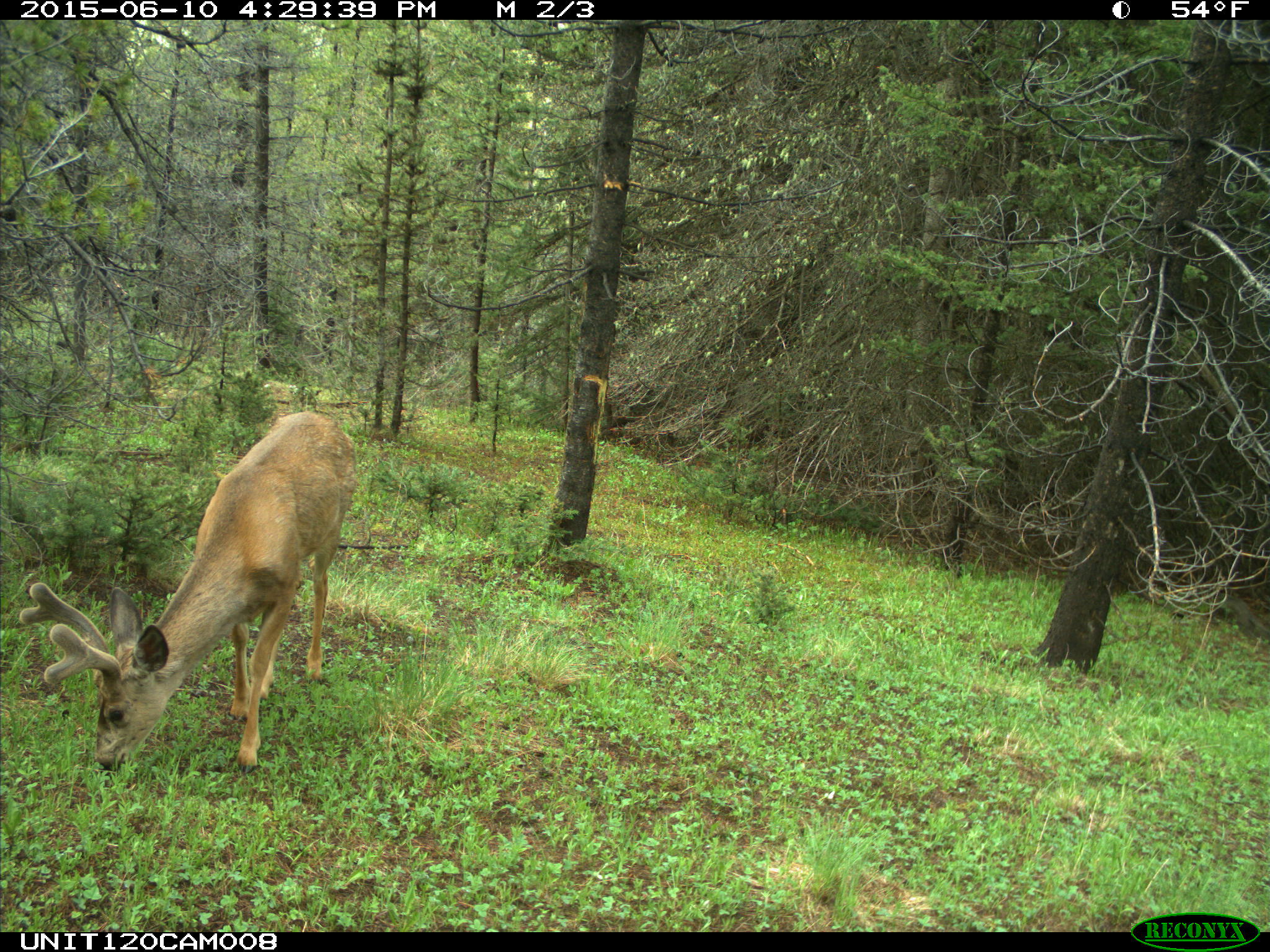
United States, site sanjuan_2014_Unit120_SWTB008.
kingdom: Animalia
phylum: Chordata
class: Mammalia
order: Artiodactyla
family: Cervidae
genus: Odocoileus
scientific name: Odocoileus hemionus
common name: mule deer